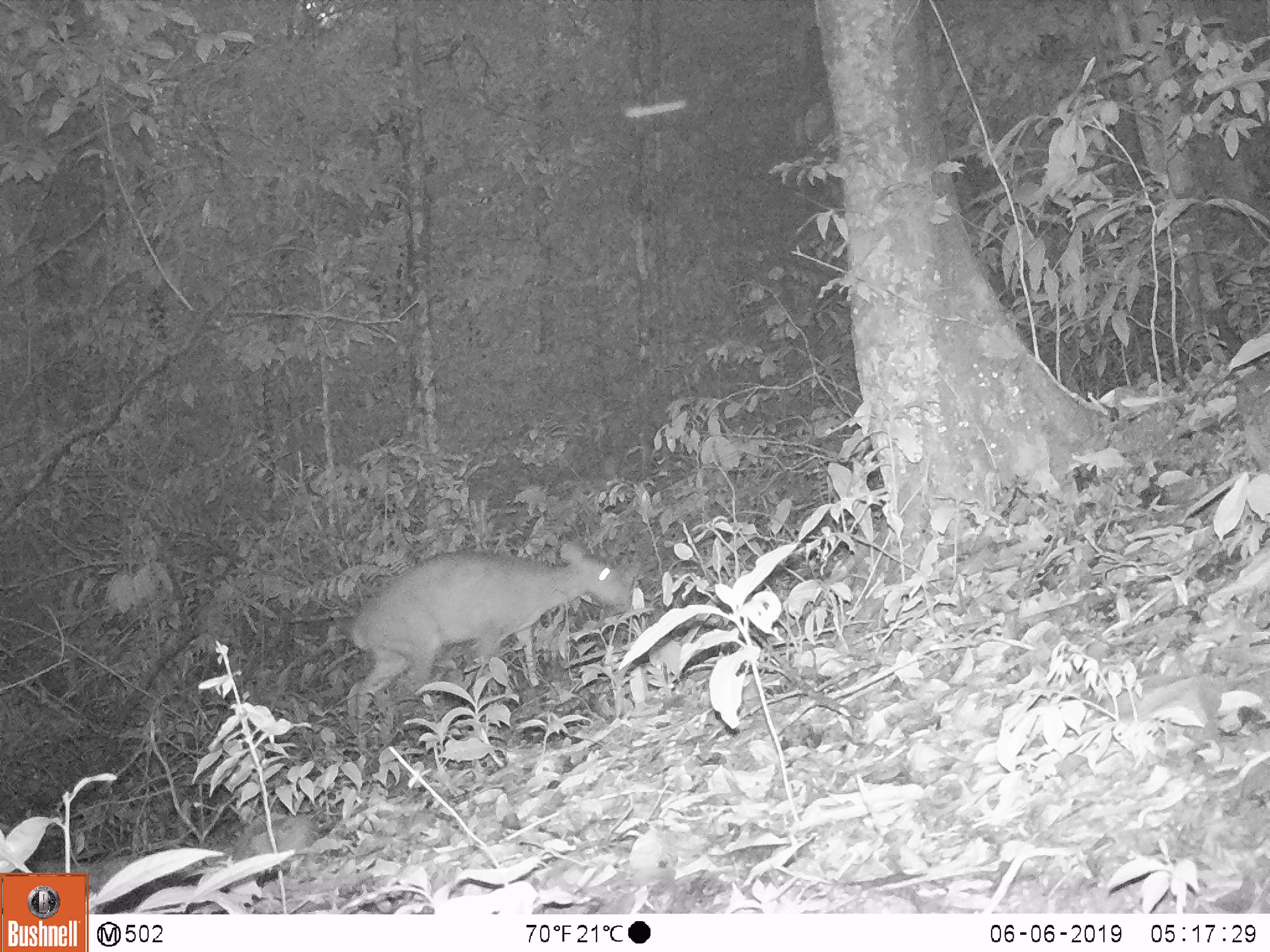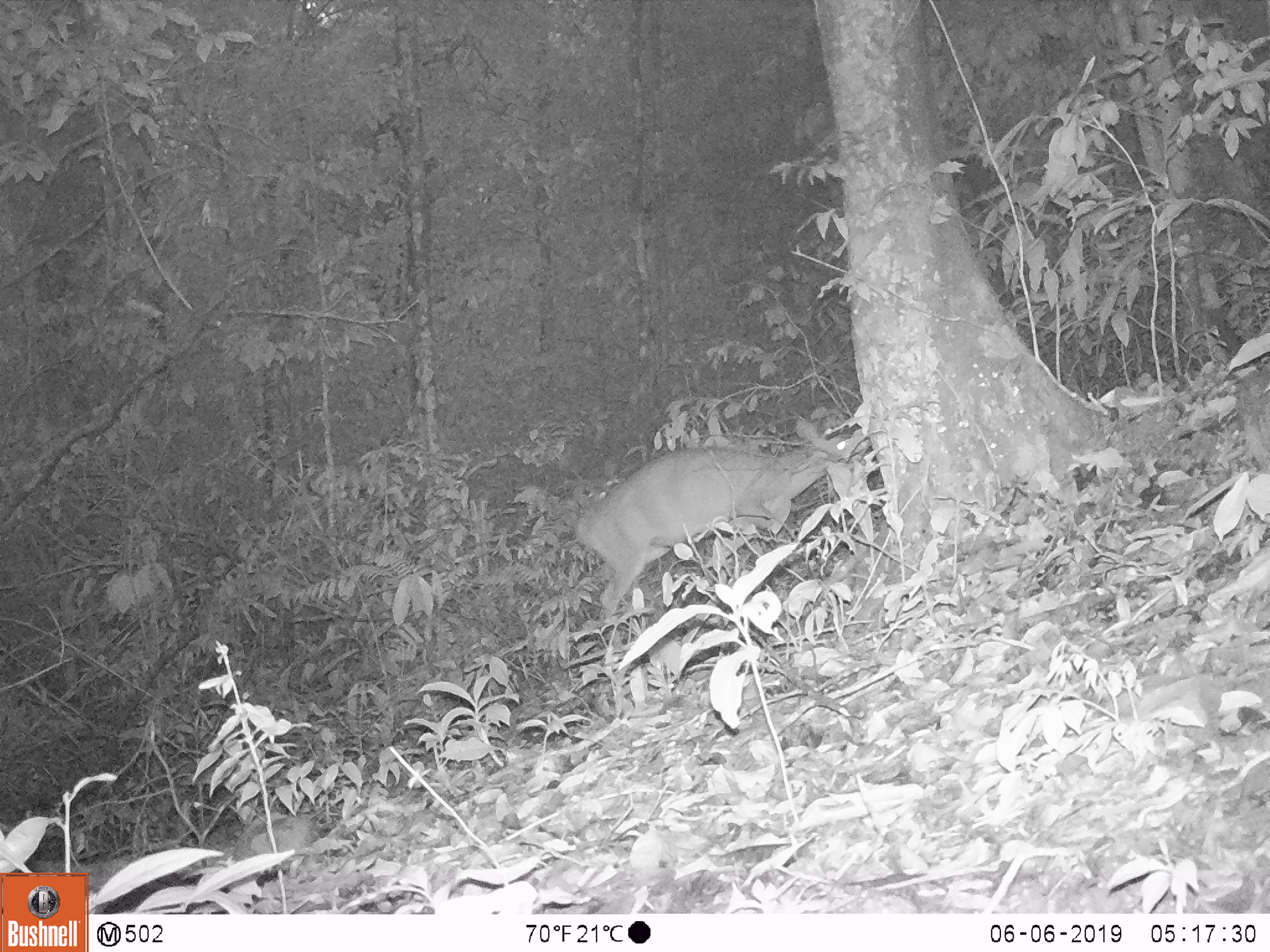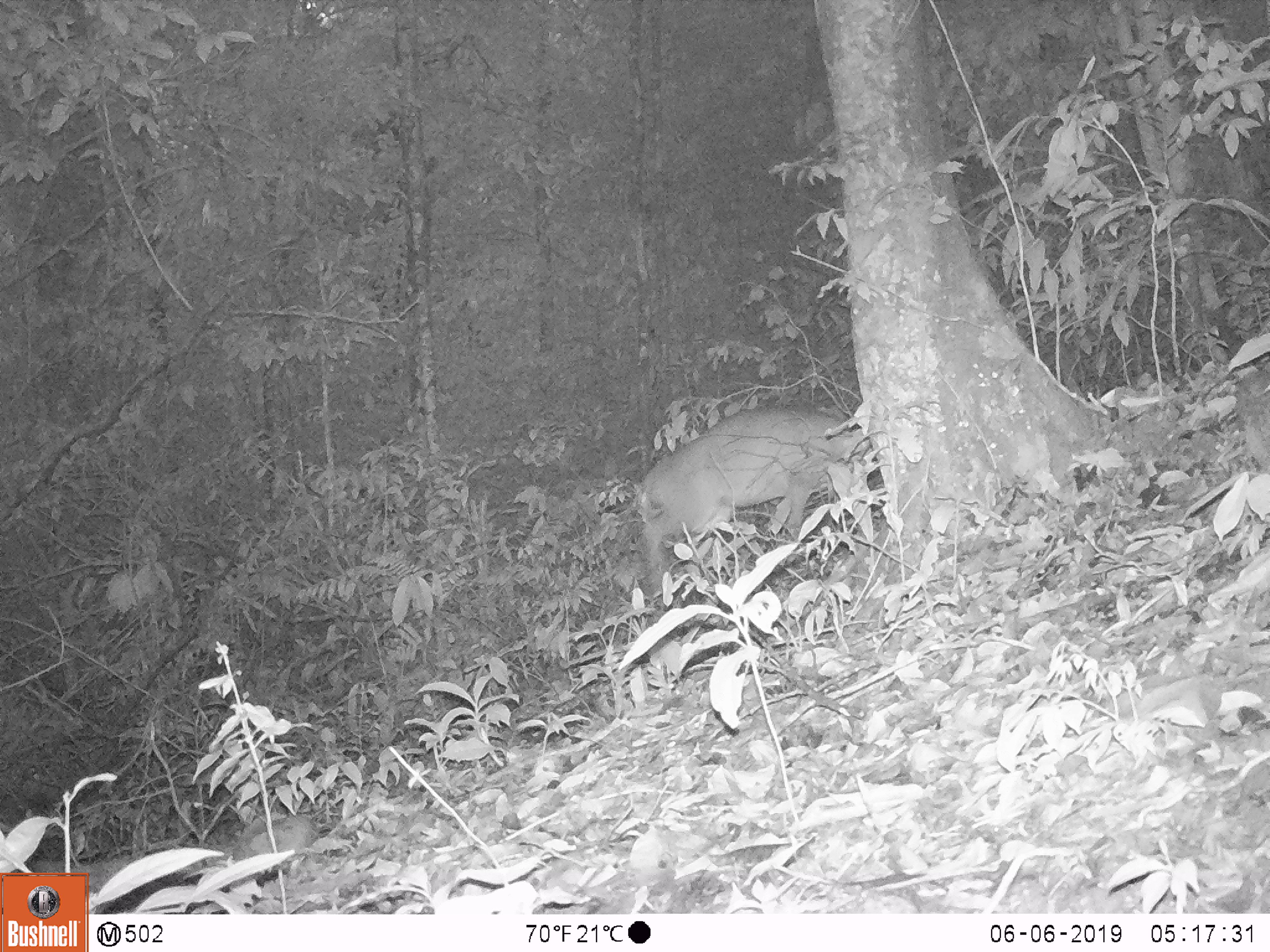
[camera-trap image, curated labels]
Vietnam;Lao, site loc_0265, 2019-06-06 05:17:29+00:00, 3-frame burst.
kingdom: Animalia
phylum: Chordata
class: Mammalia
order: Artiodactyla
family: Cervidae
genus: Muntiacus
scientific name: Muntiacus vuquangensis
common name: large-antlered muntjac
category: large antlered muntjac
Large antlered muntjac (large-antlered muntjac) (Muntiacus vuquangensis). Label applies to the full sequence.